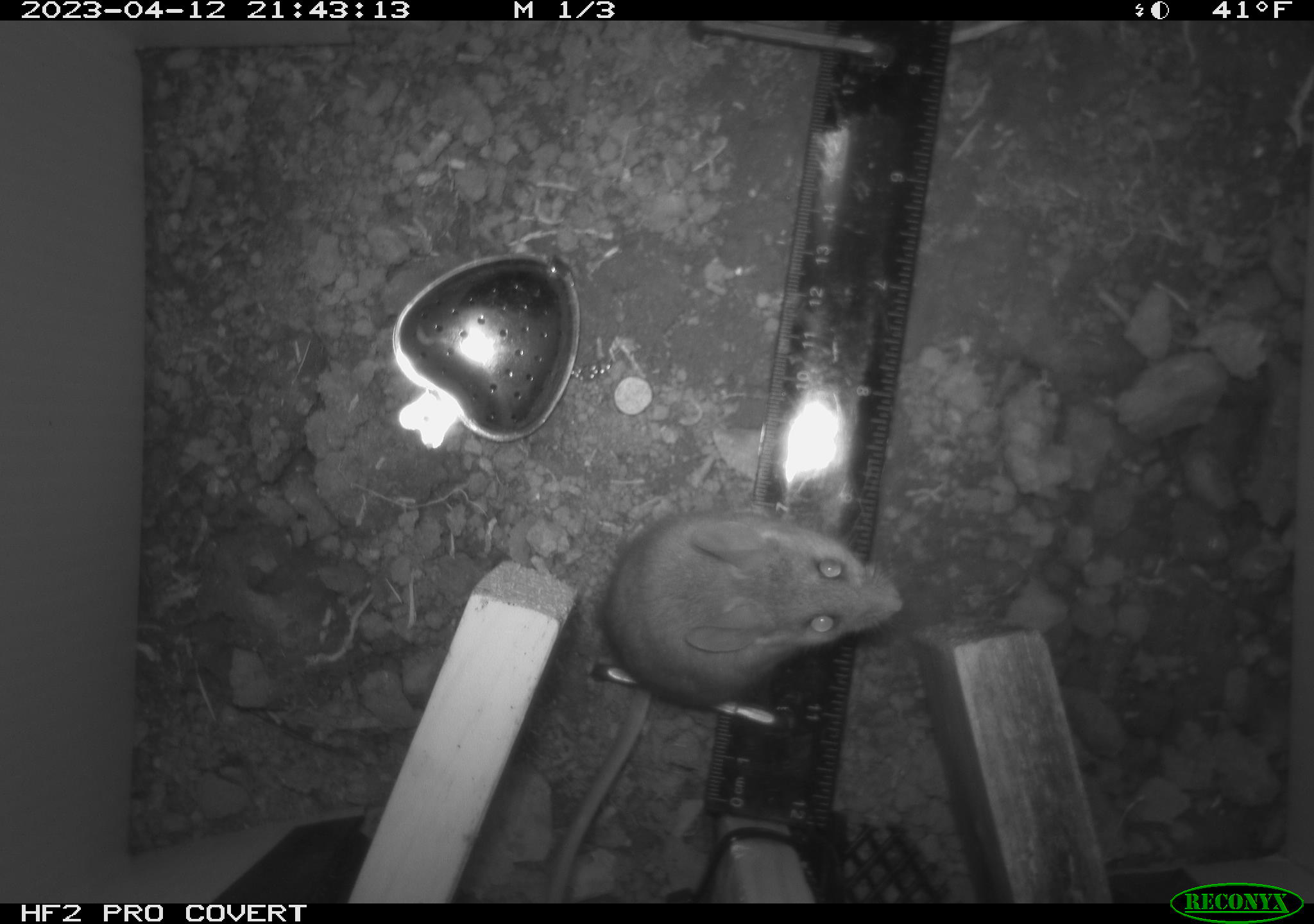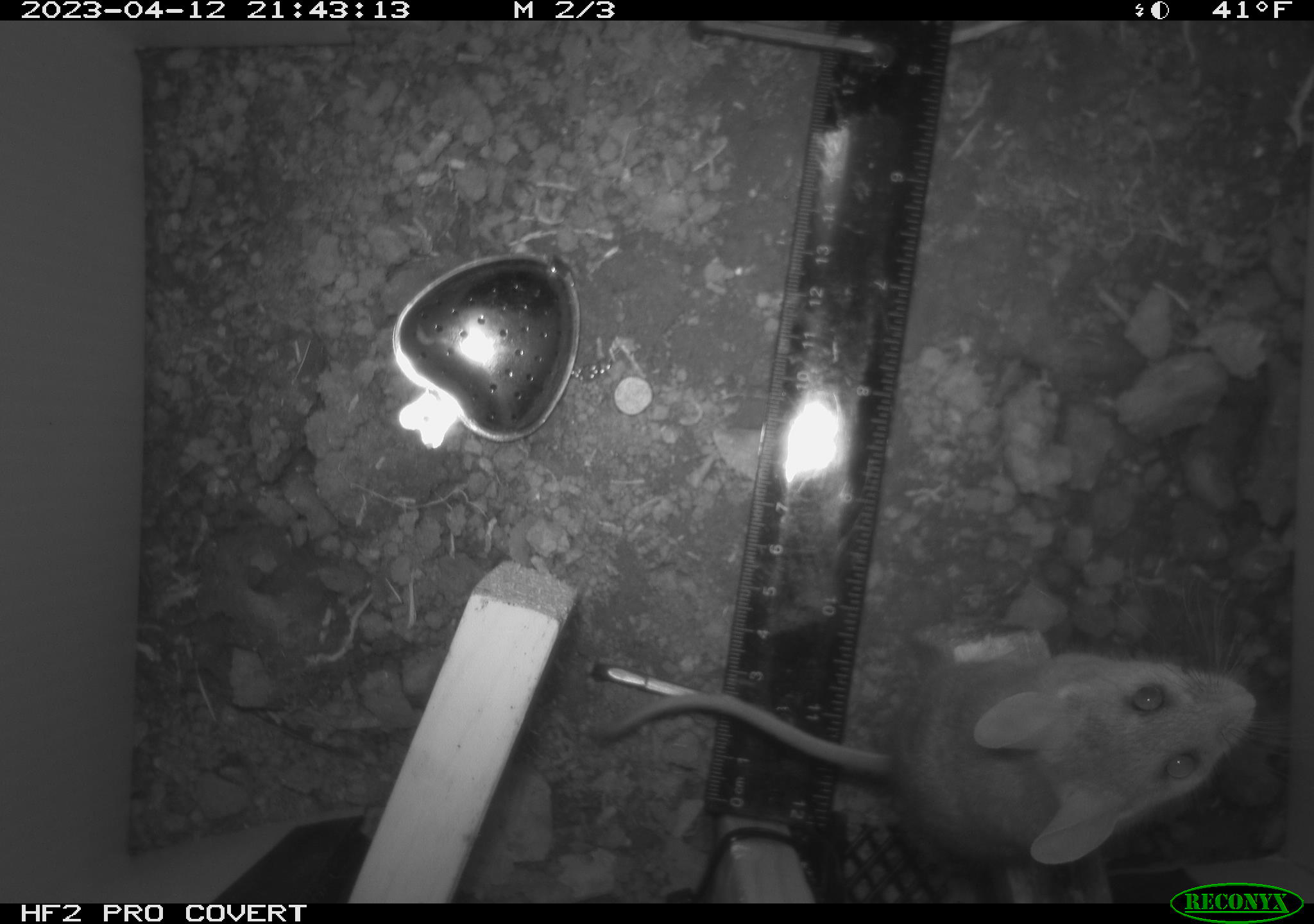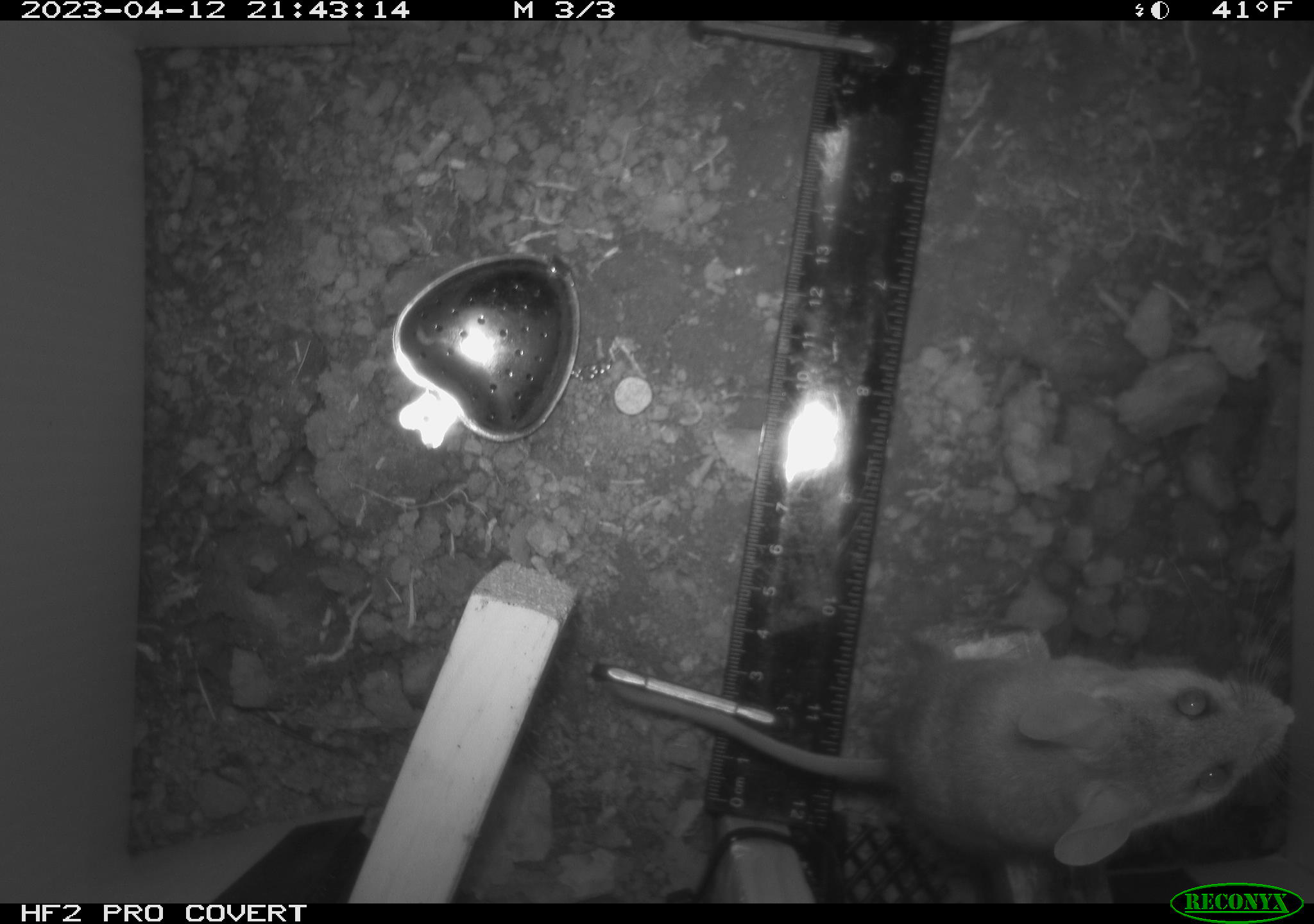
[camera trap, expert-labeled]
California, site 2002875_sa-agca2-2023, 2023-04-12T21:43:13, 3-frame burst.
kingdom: Animalia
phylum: Chordata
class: Mammalia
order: Rodentia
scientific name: Rodentia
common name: mouse species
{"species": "mouse species (Rodentia)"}